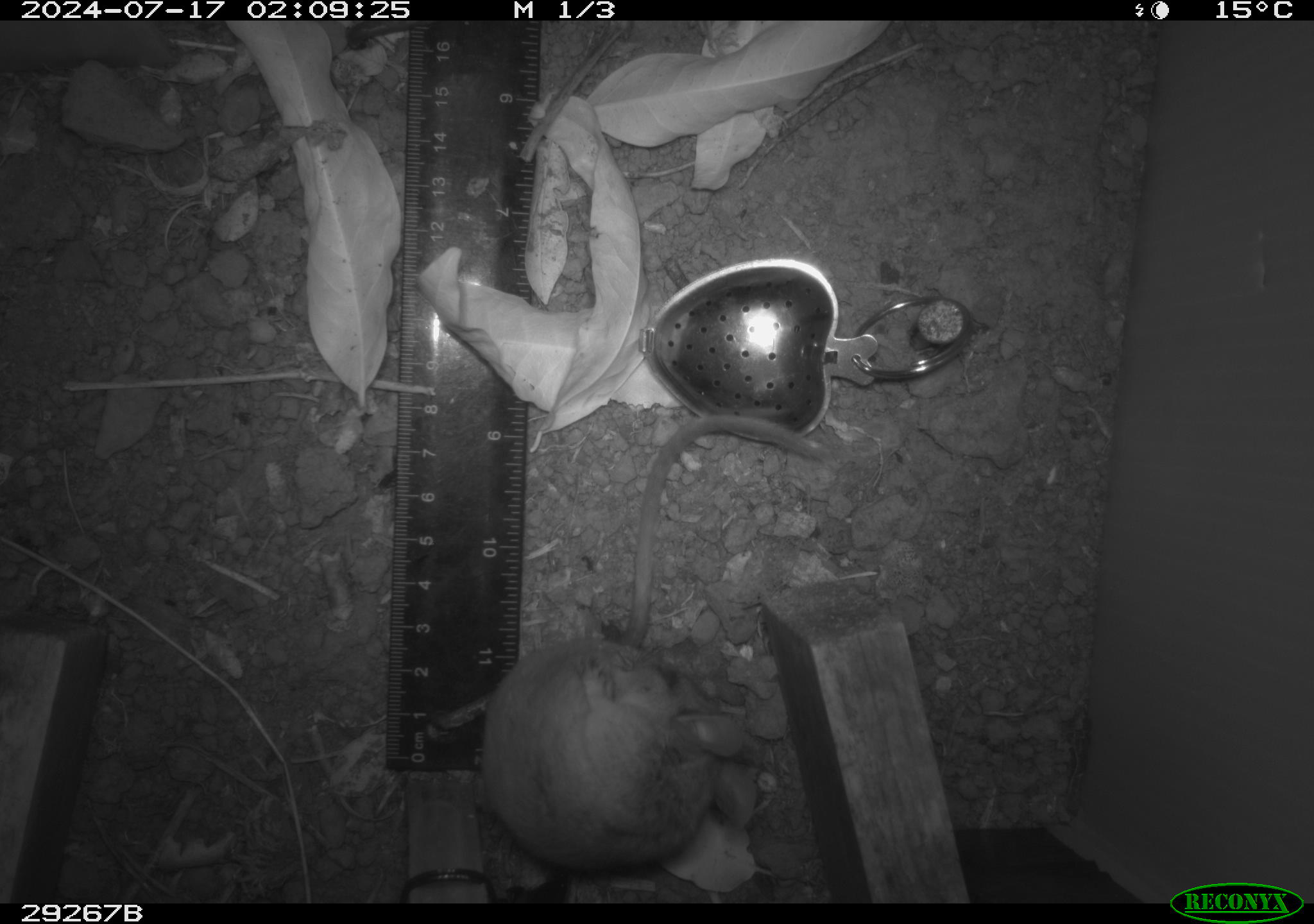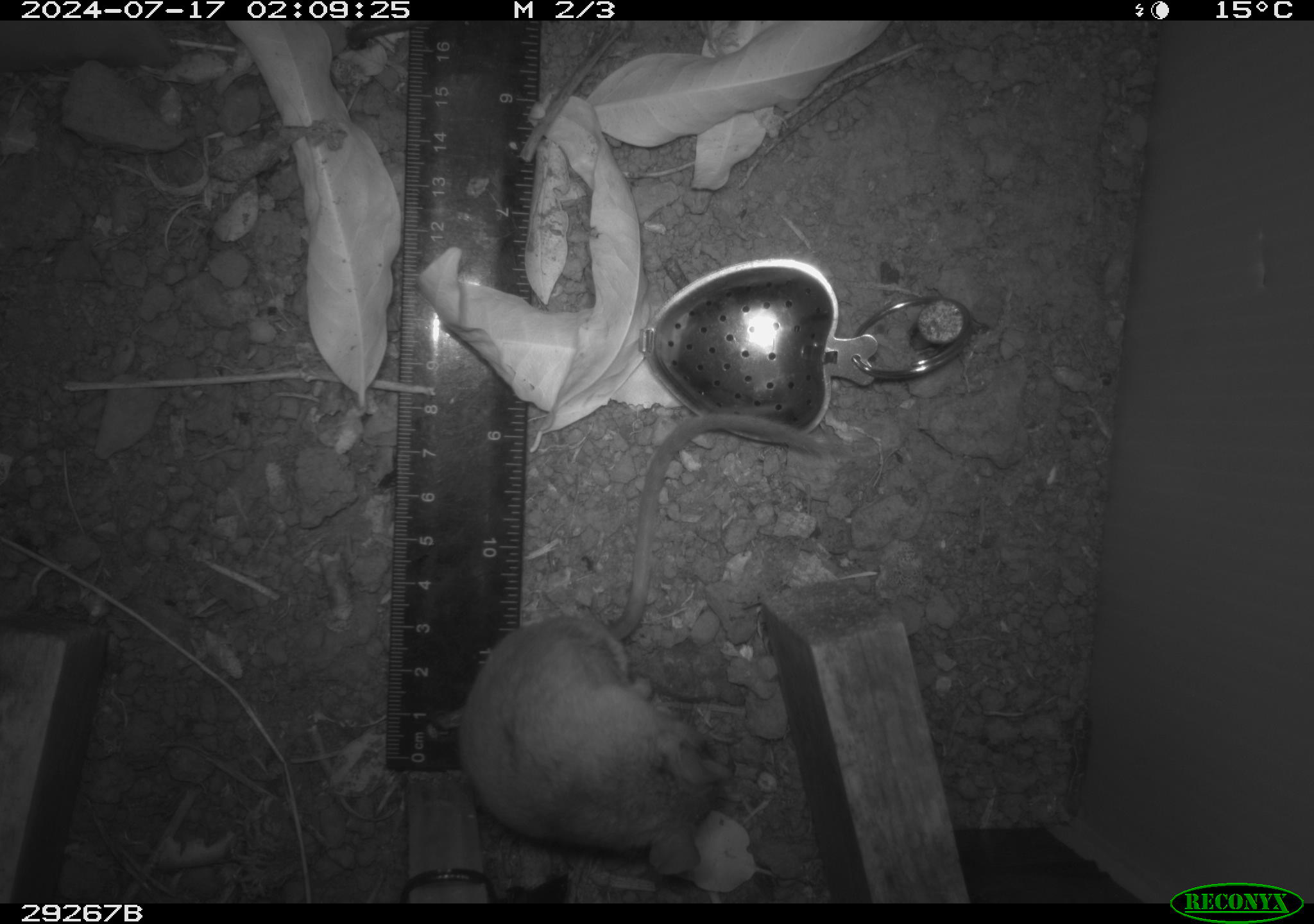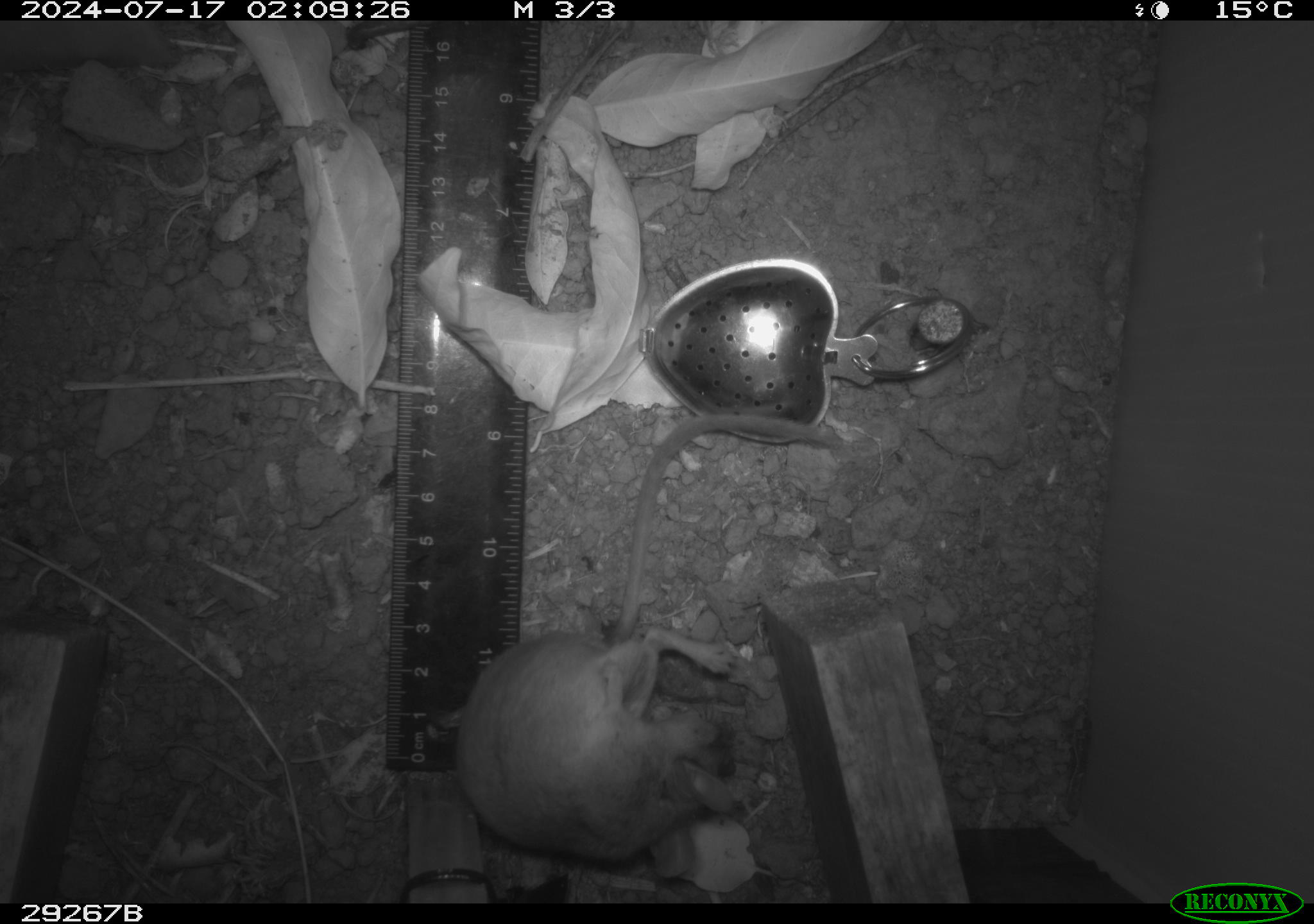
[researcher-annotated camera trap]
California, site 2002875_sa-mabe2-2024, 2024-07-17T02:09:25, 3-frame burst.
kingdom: Animalia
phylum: Chordata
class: Mammalia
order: Rodentia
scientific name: Rodentia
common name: mouse species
Mouse species (Rodentia).